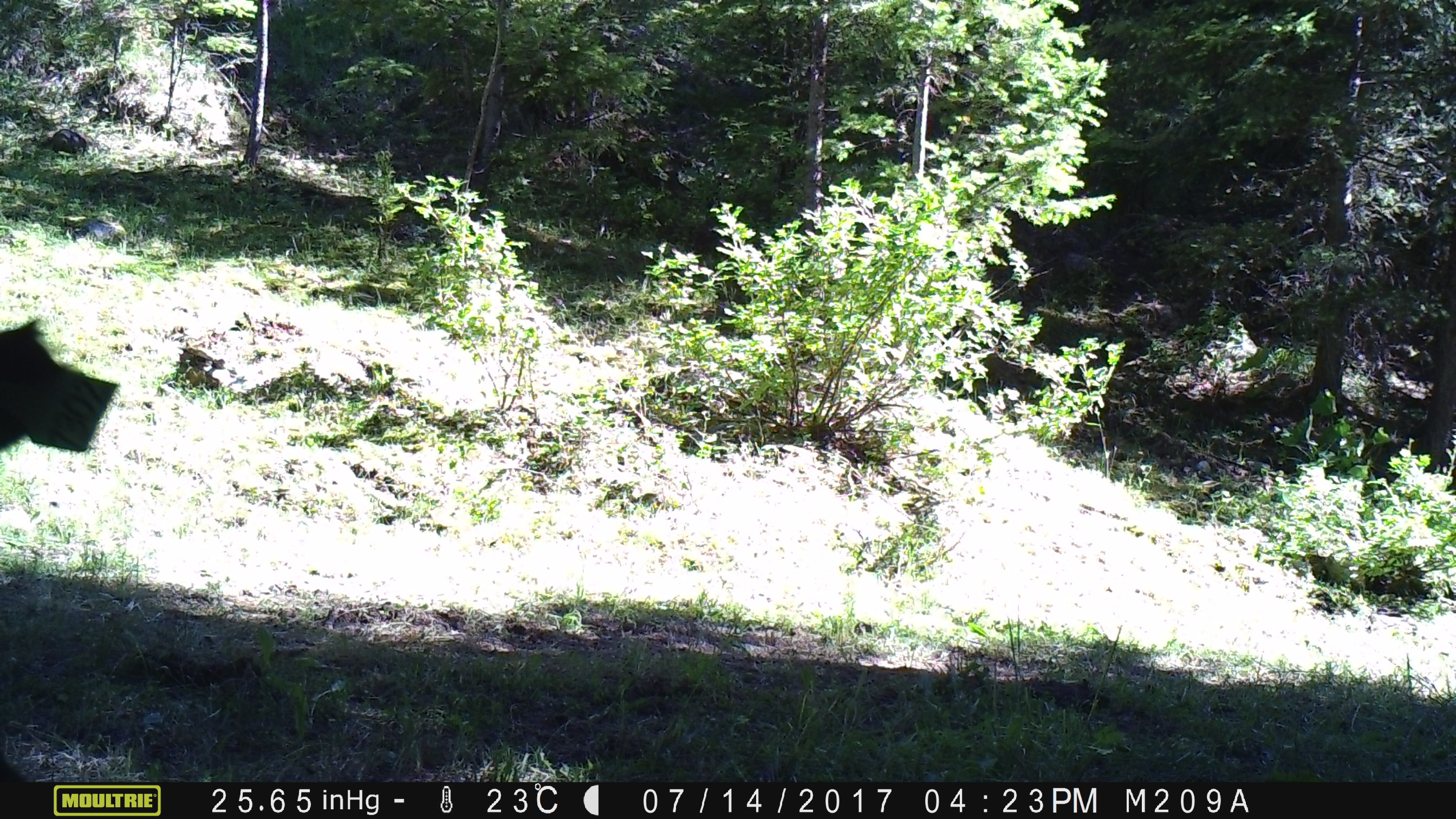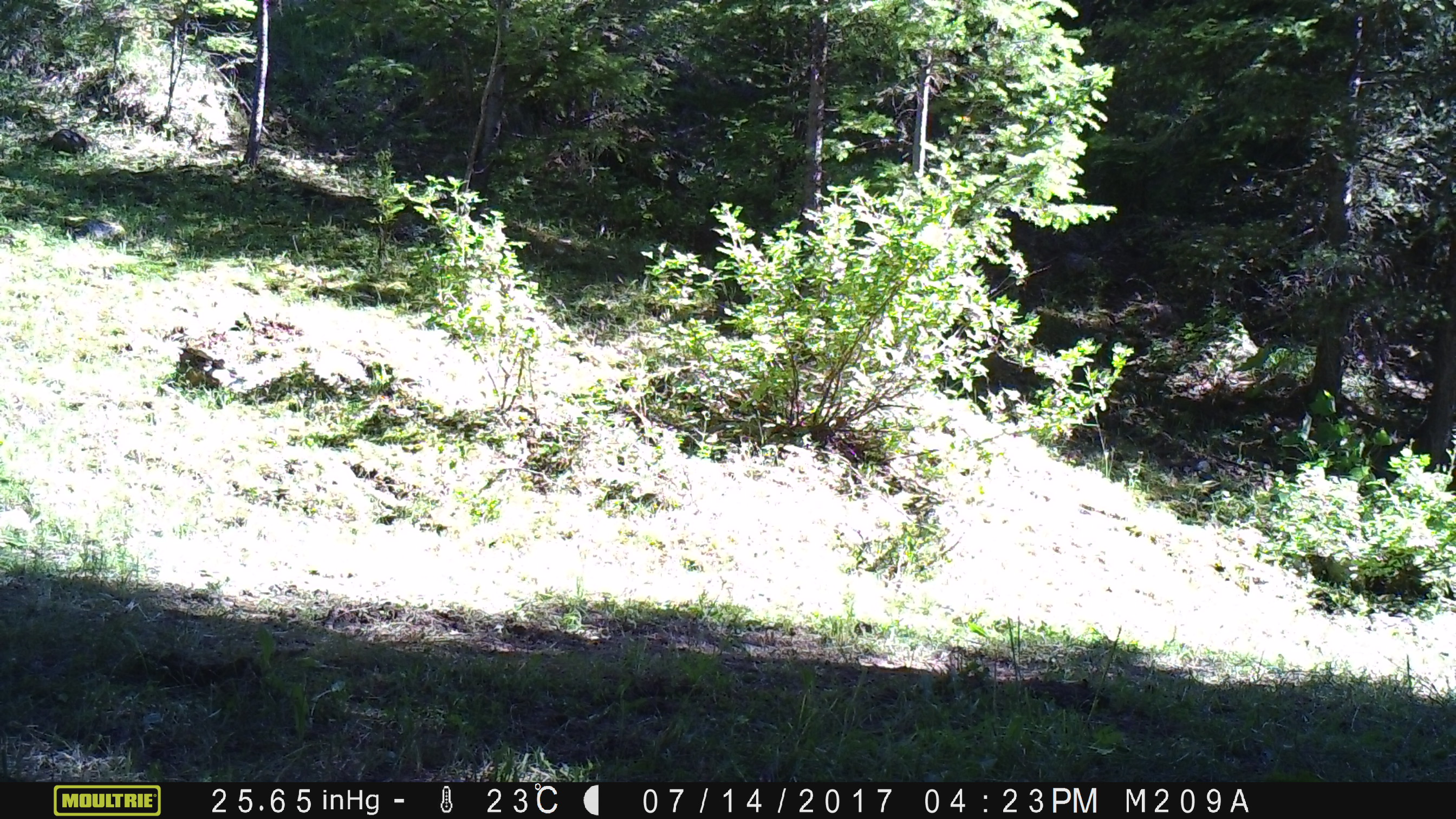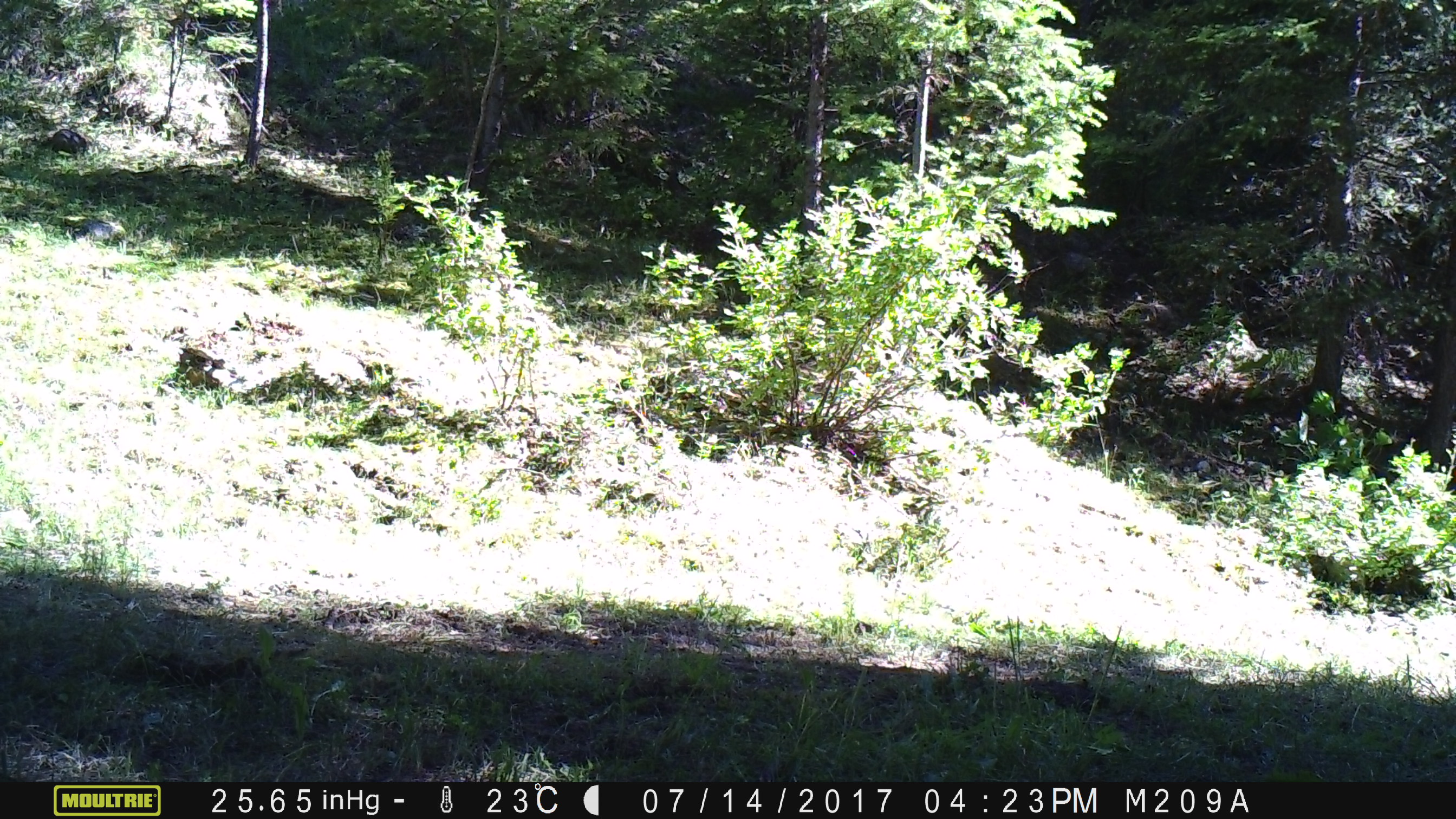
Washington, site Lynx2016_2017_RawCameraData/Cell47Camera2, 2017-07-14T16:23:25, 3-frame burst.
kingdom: Animalia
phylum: Chordata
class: Mammalia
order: Artiodactyla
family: Bovidae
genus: Bos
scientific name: Bos taurus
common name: domestic cattle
Domestic cattle (Bos taurus). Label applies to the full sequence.